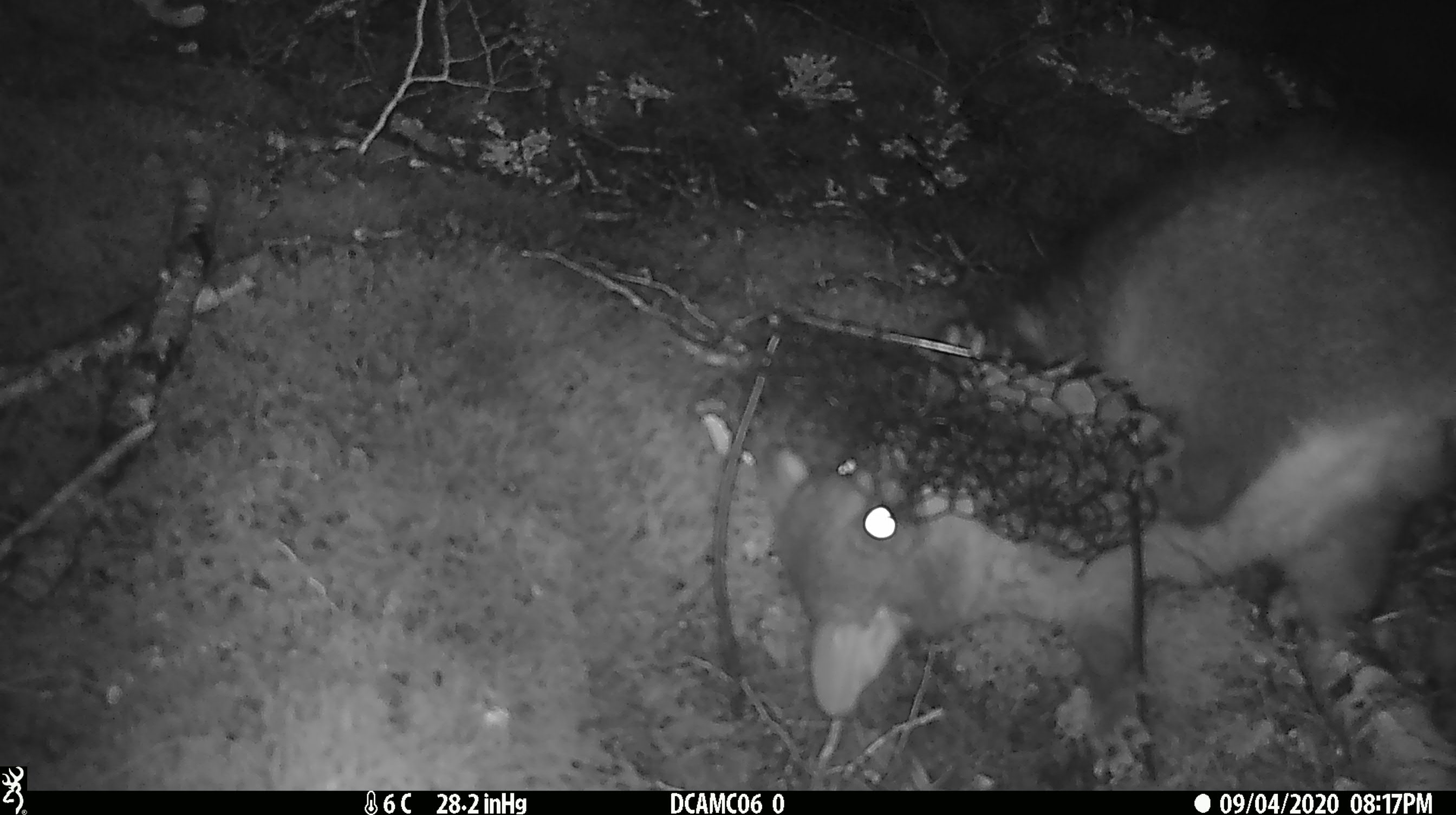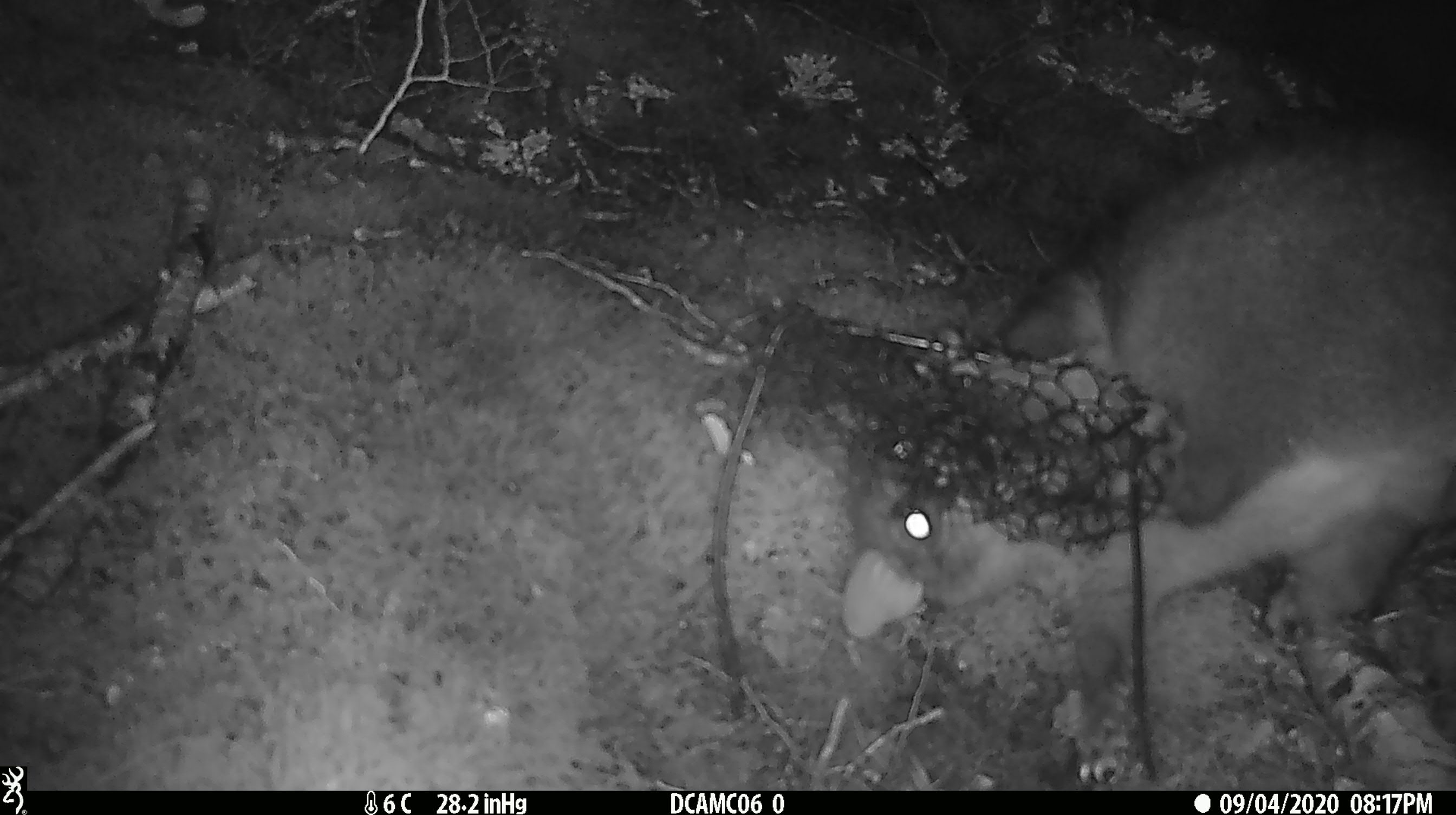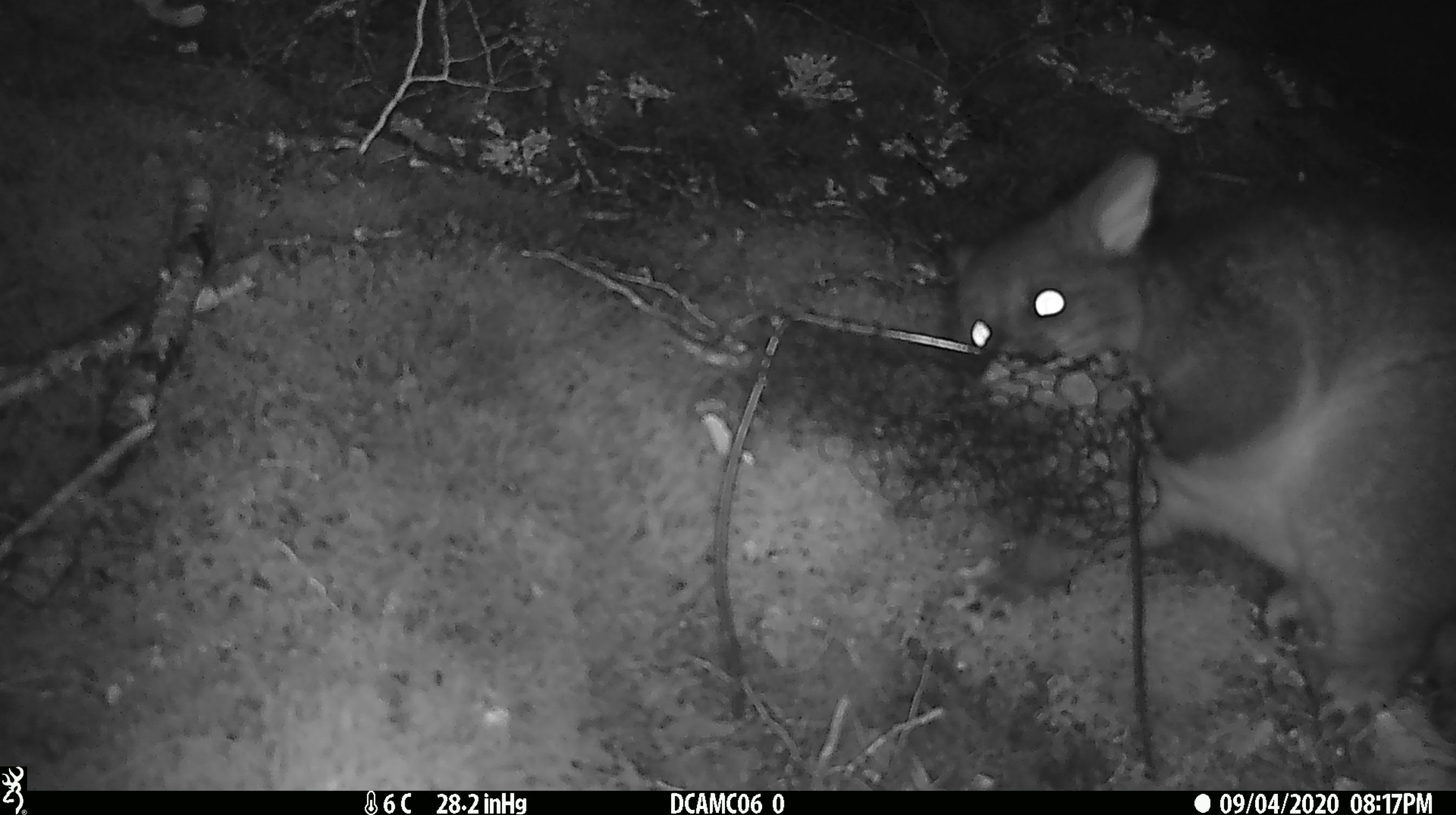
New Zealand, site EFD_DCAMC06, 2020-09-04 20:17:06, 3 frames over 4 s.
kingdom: Animalia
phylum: Chordata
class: Mammalia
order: Diprotodontia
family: Phalangeridae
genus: Trichosurus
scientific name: Trichosurus vulpecula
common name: common brushtail possum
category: possum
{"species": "possum (common brushtail possum) (Trichosurus vulpecula)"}